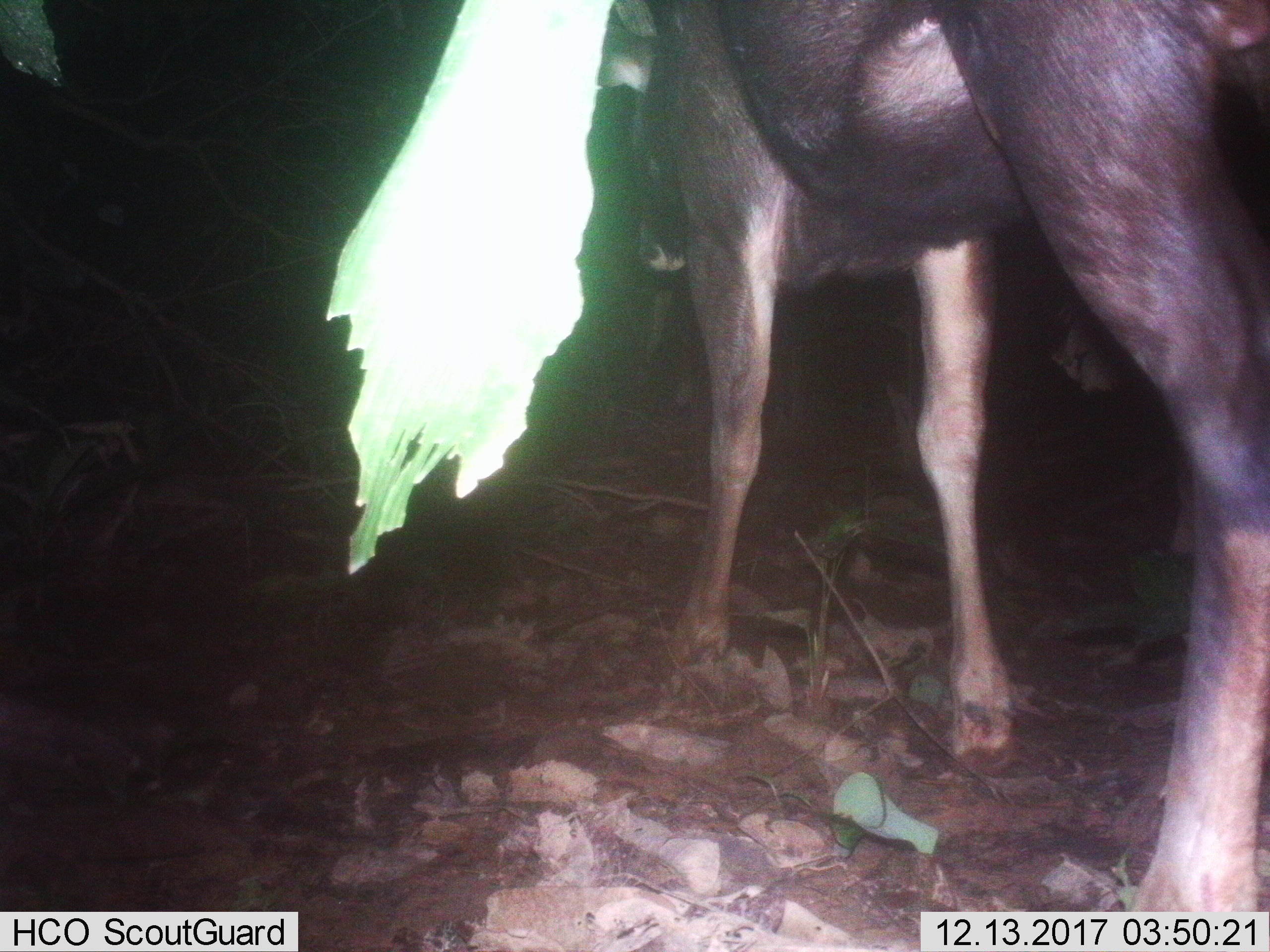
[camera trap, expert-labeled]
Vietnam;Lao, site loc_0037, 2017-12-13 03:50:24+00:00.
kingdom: Animalia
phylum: Chordata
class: Mammalia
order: Artiodactyla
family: Bovidae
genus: Capricornis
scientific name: Capricornis sumatraensis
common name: chinese serow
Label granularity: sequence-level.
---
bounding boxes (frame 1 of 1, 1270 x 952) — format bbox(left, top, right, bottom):
chinese serow: bbox(621, 1, 1270, 913)